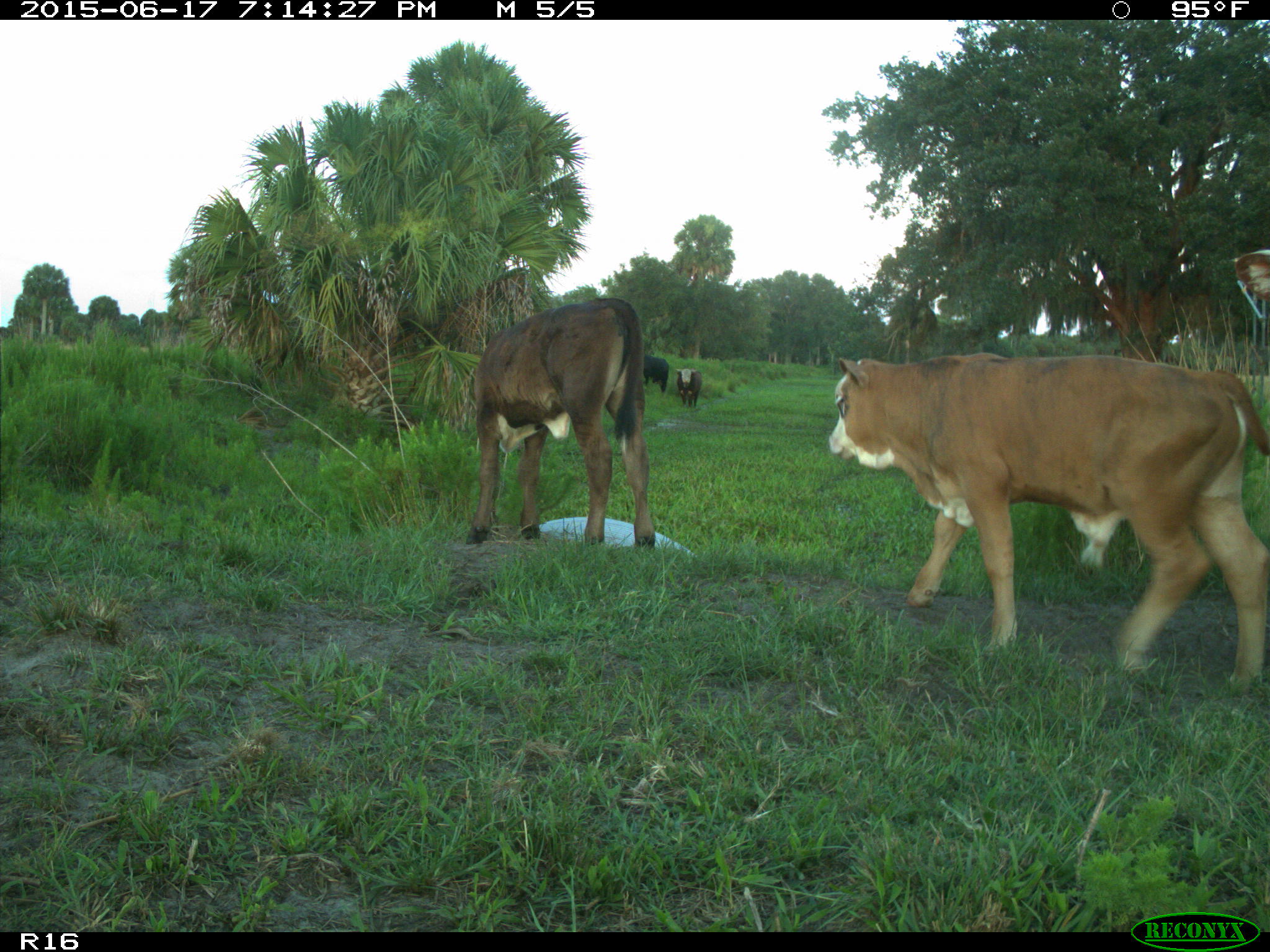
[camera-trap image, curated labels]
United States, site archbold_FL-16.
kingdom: Animalia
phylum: Chordata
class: Mammalia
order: Artiodactyla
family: Bovidae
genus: Bos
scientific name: Bos taurus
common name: domestic cow